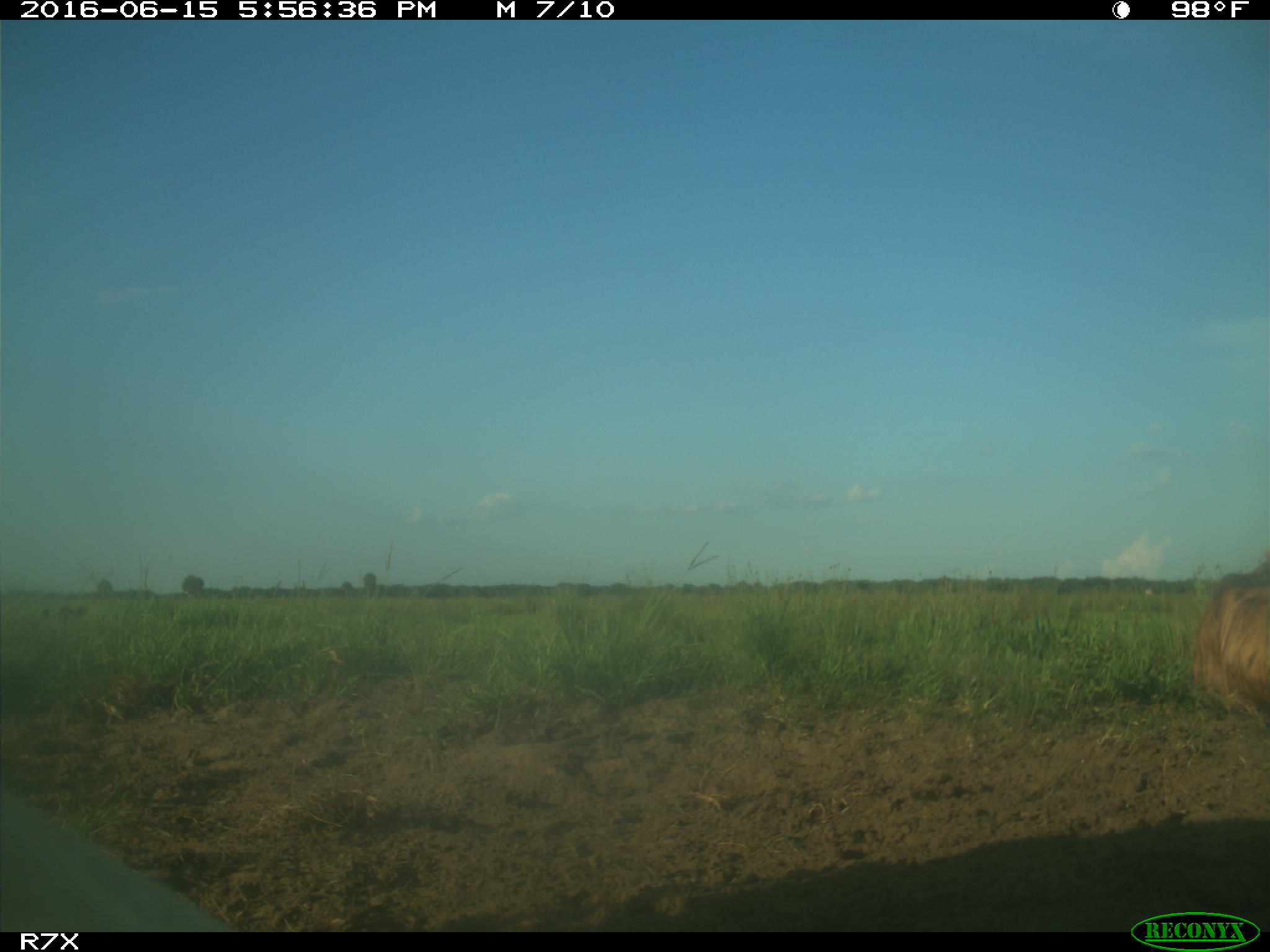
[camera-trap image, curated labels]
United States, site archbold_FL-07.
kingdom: Animalia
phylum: Chordata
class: Mammalia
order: Artiodactyla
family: Bovidae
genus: Bos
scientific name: Bos taurus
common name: domestic cow